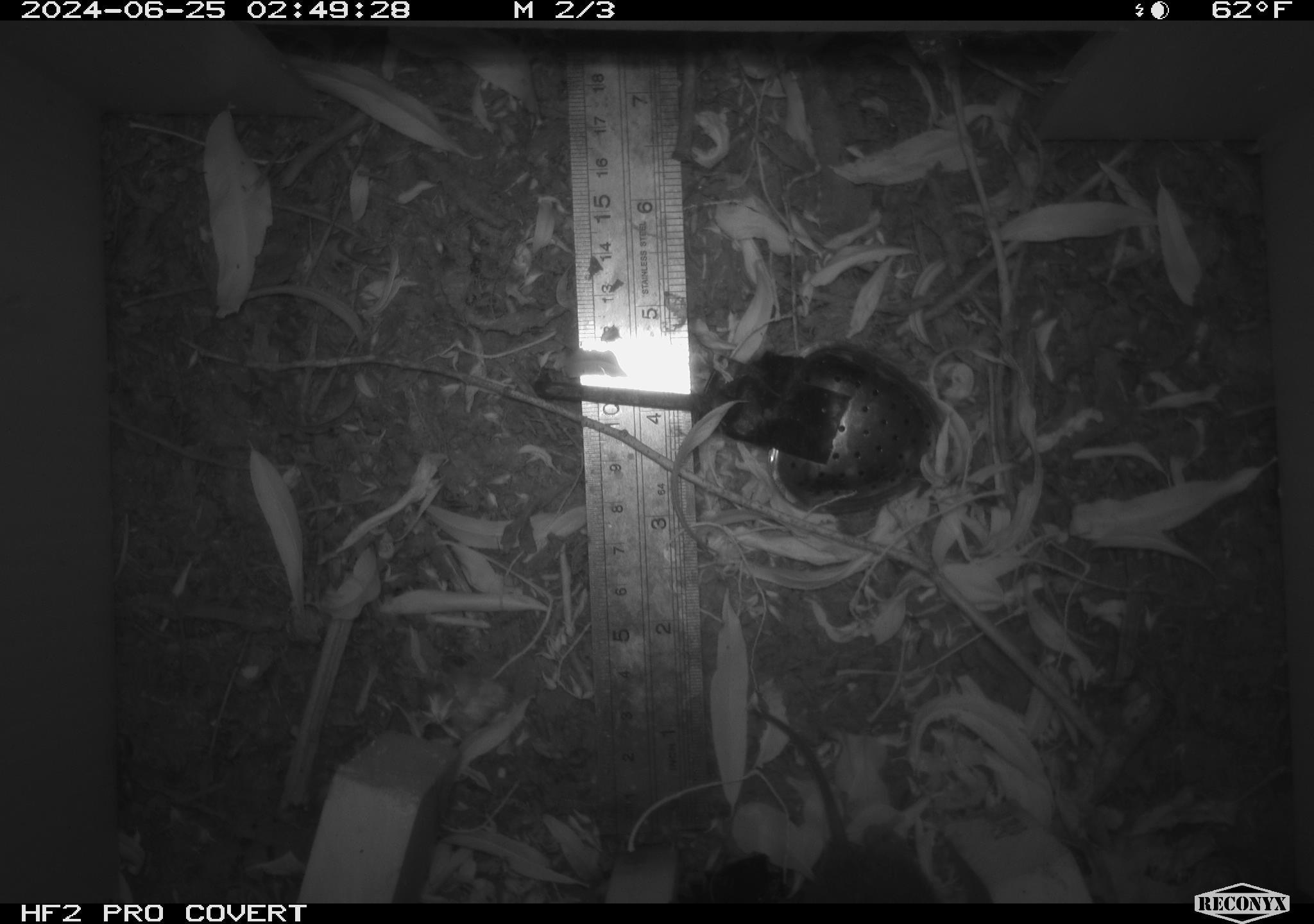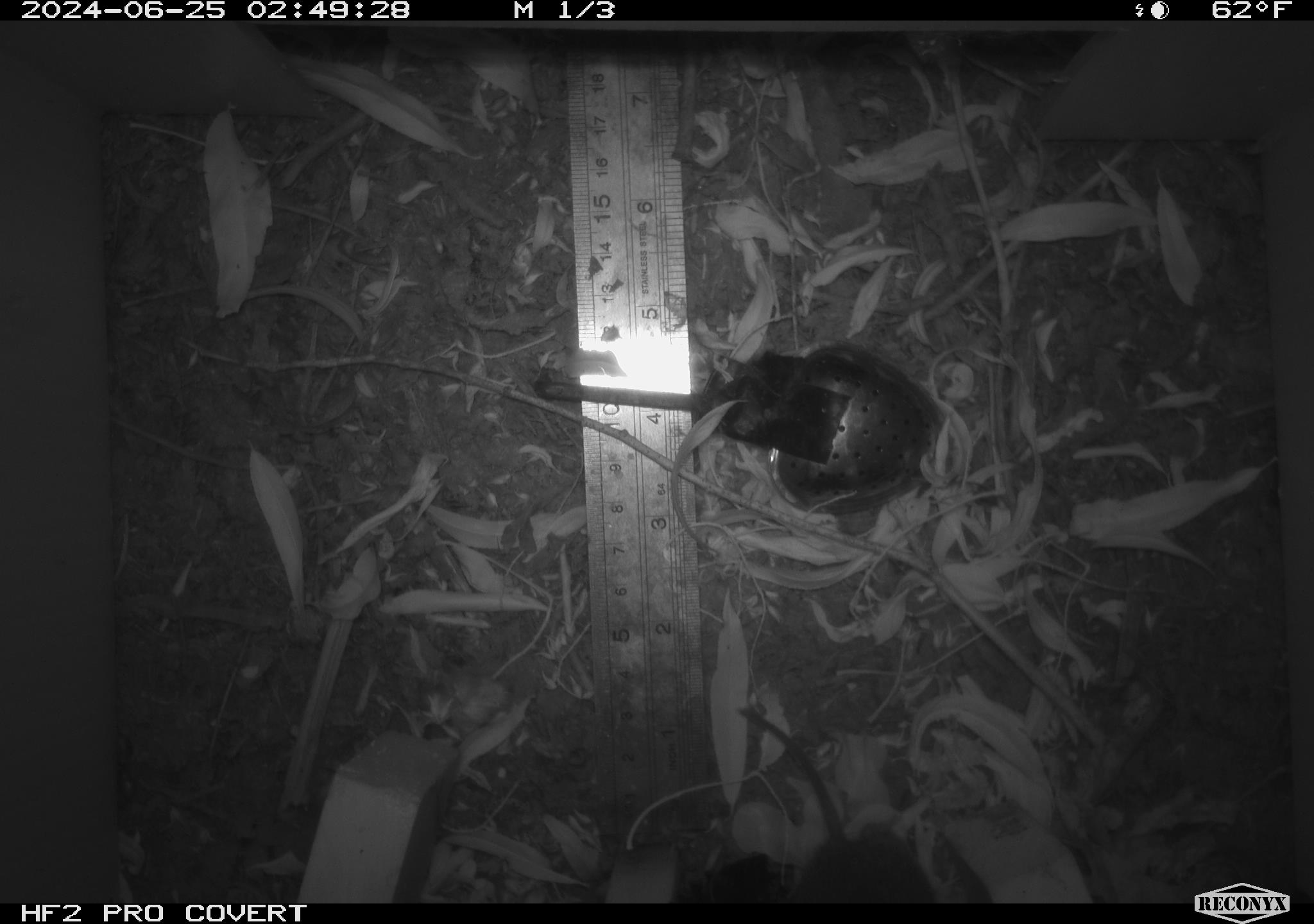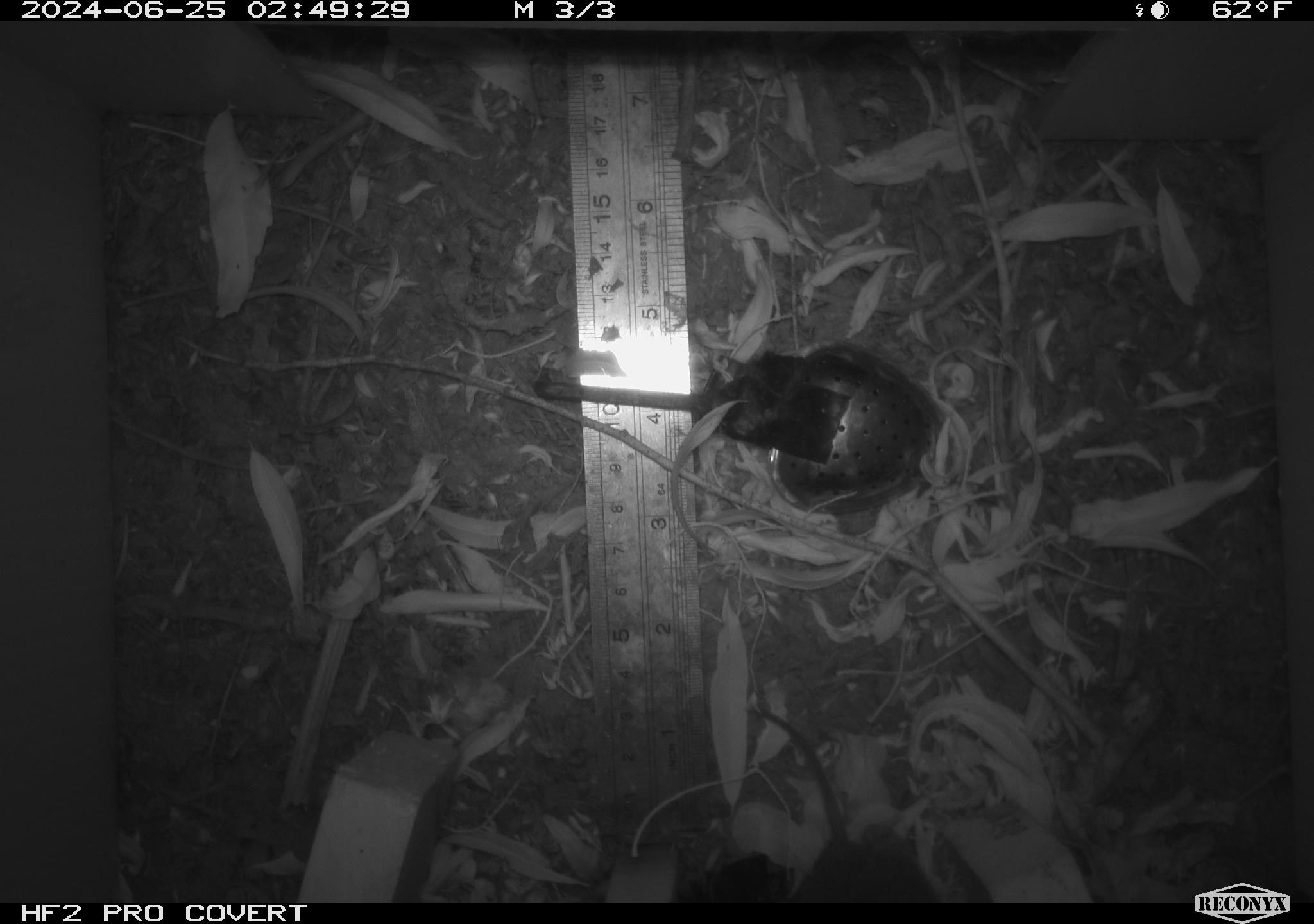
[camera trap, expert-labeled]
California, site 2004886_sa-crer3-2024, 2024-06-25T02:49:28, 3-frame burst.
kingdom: Animalia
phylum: Chordata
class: Mammalia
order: Rodentia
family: Cricetidae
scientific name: Arvicolinae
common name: voles, lemmings, and muskrats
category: arvicolinae subfamily